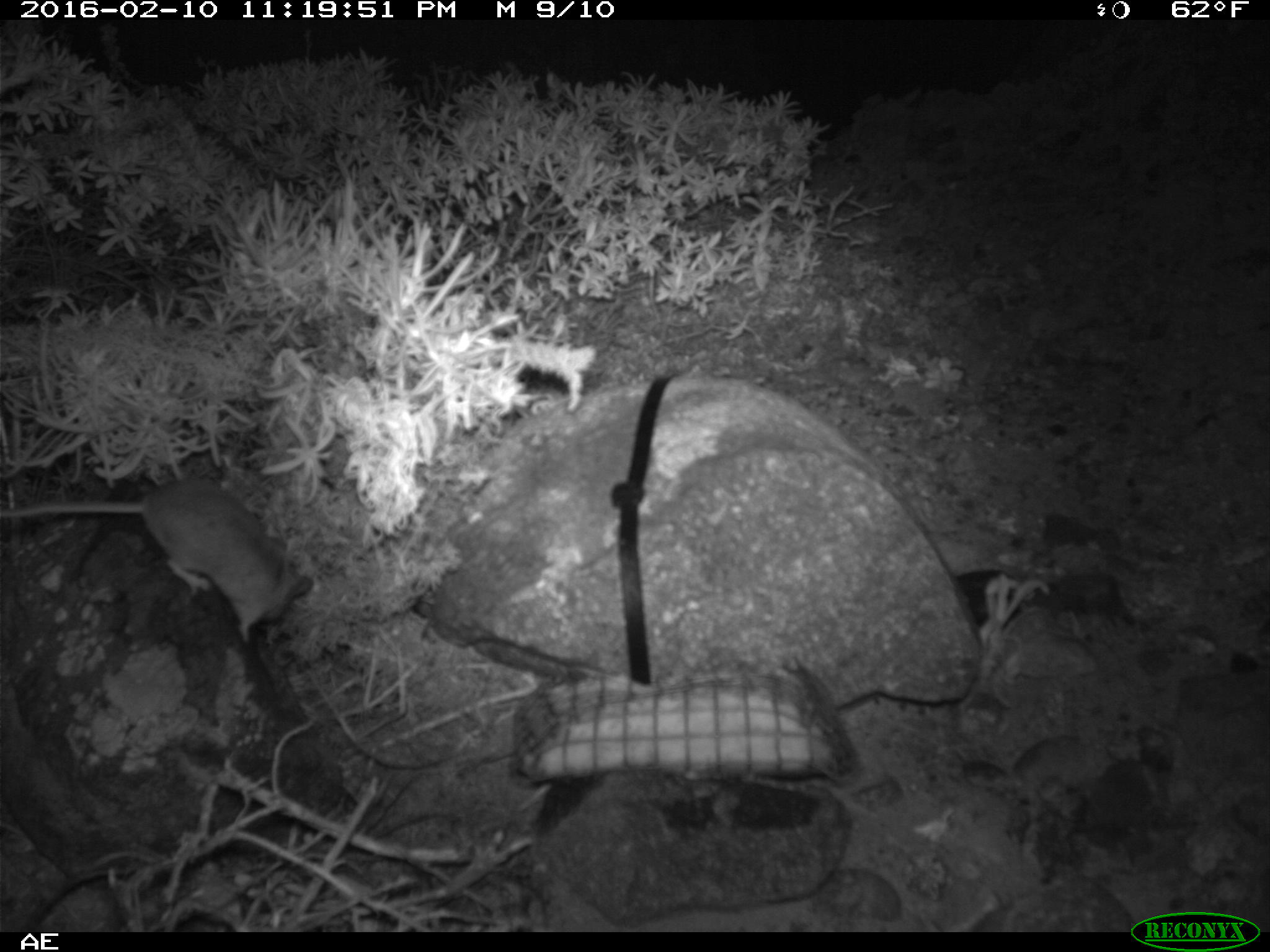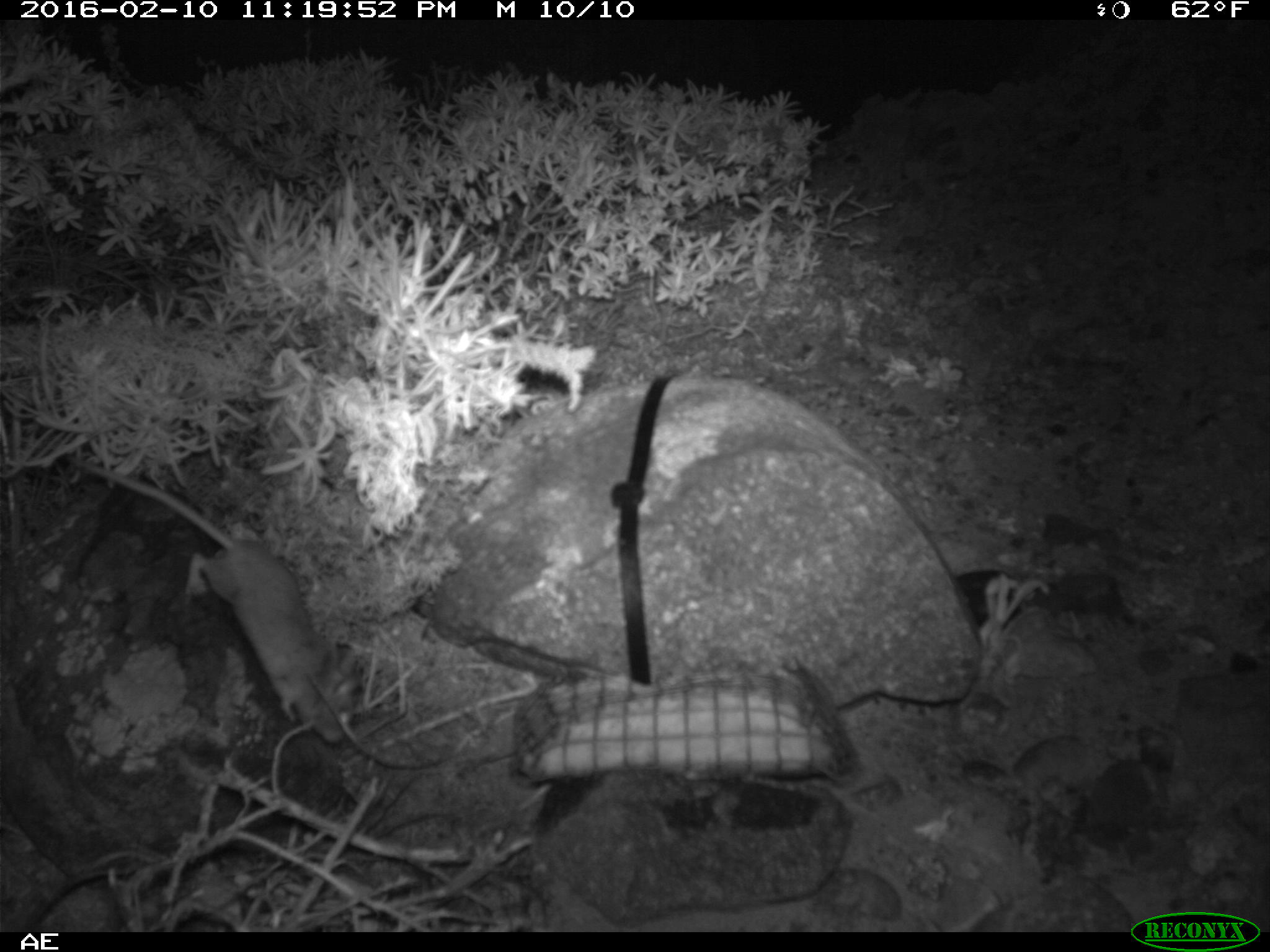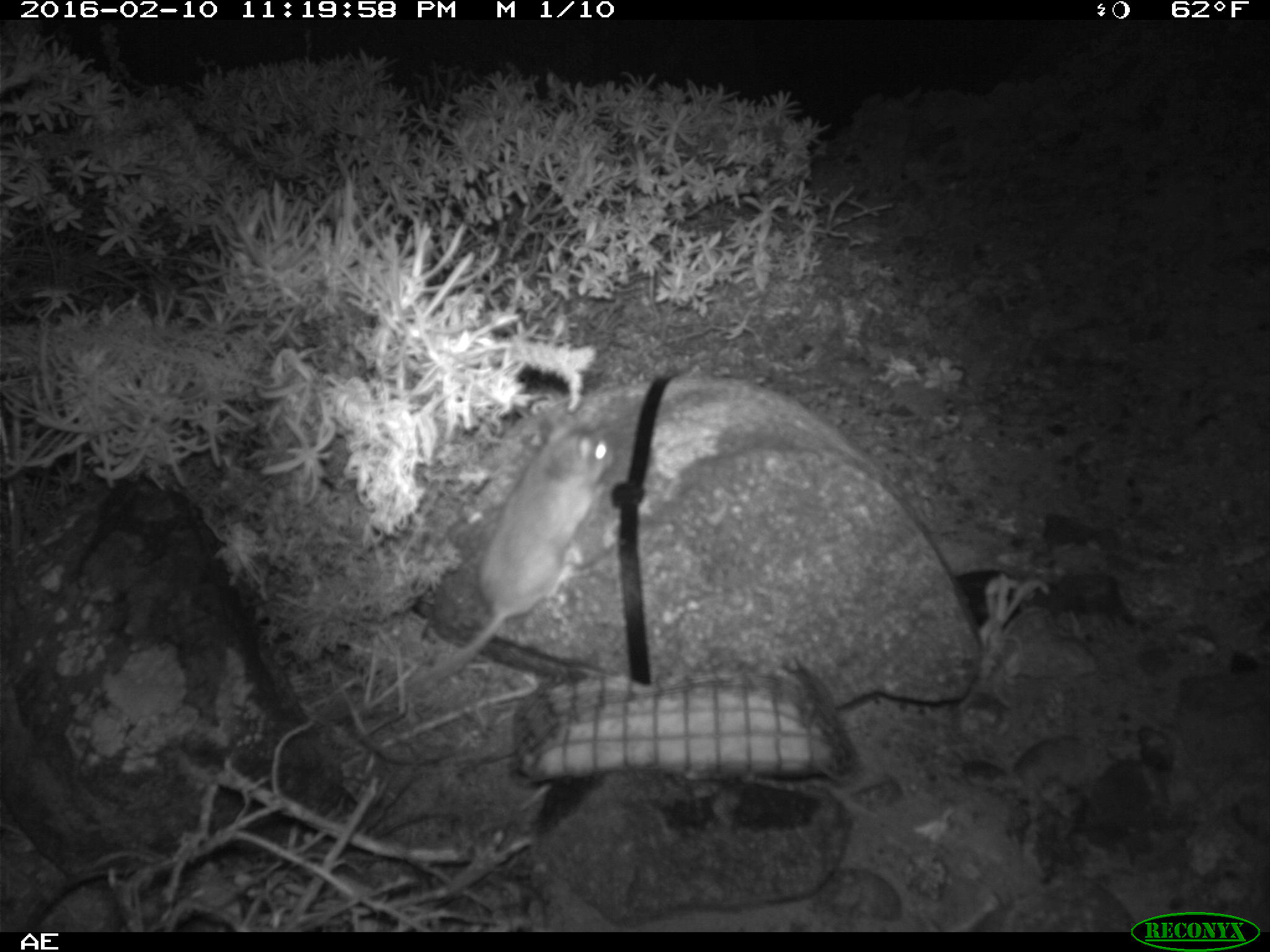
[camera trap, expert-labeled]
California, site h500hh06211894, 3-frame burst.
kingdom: Animalia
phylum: Chordata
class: Mammalia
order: Rodentia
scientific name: Rodentia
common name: rodent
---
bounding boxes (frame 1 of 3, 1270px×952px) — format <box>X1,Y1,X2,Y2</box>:
rodent: <box>0,477,310,642</box>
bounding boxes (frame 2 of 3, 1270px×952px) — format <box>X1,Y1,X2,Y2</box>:
rodent: <box>62,452,356,743</box>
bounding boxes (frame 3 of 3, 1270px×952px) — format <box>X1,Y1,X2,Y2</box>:
rodent: <box>397,425,616,695</box>